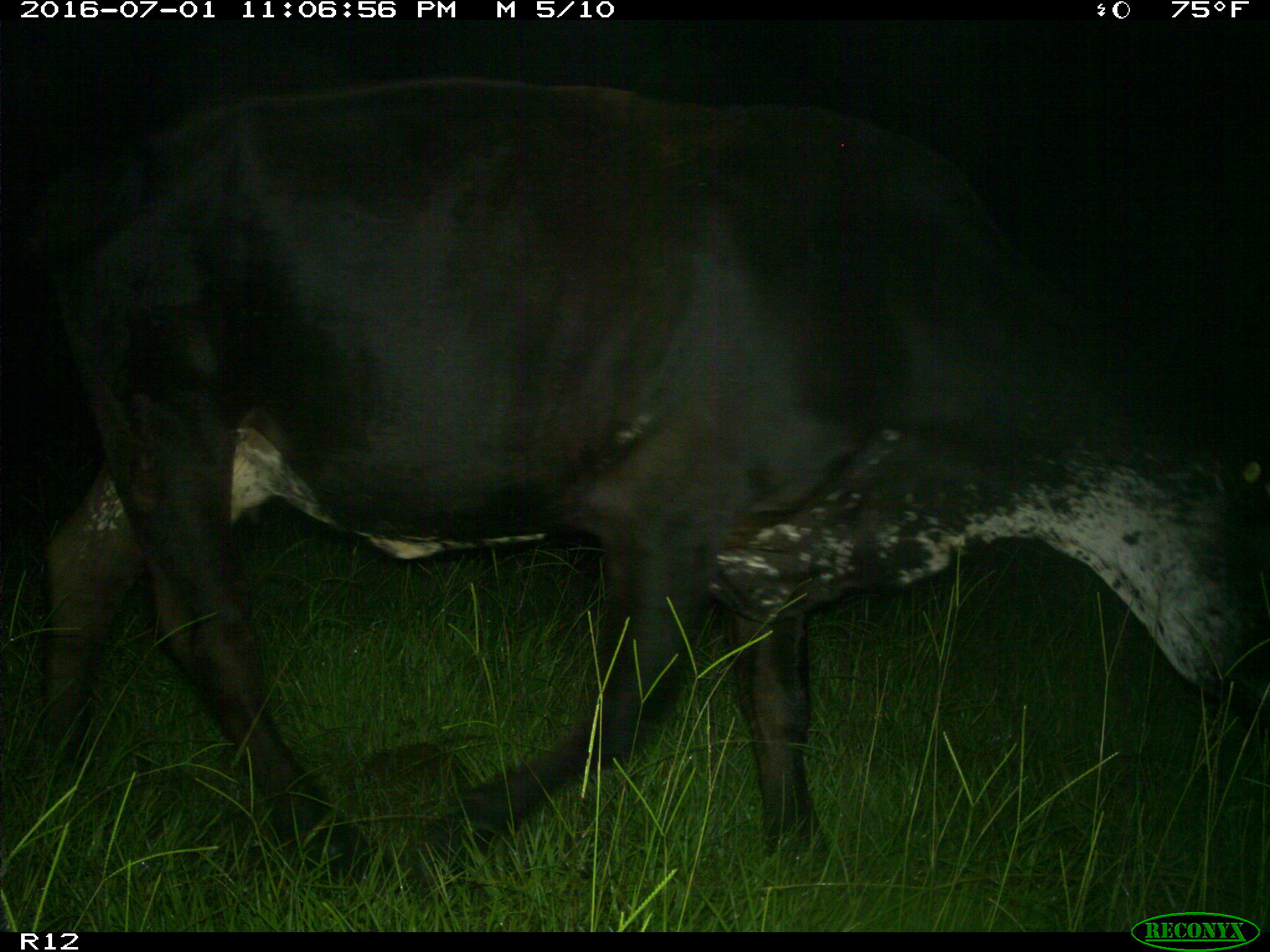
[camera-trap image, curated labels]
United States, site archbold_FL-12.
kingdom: Animalia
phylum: Chordata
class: Mammalia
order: Artiodactyla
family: Bovidae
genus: Bos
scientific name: Bos taurus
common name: domestic cow